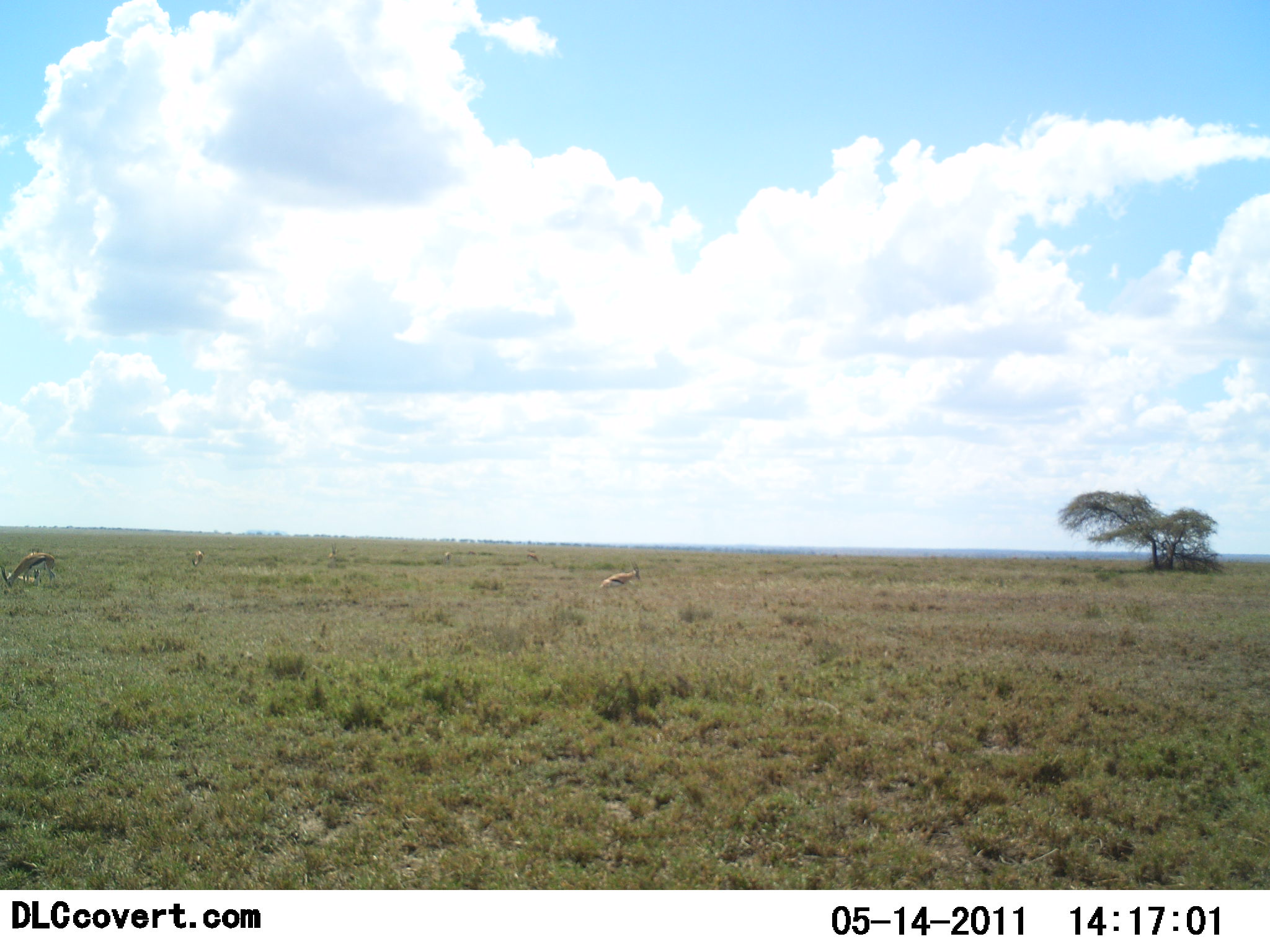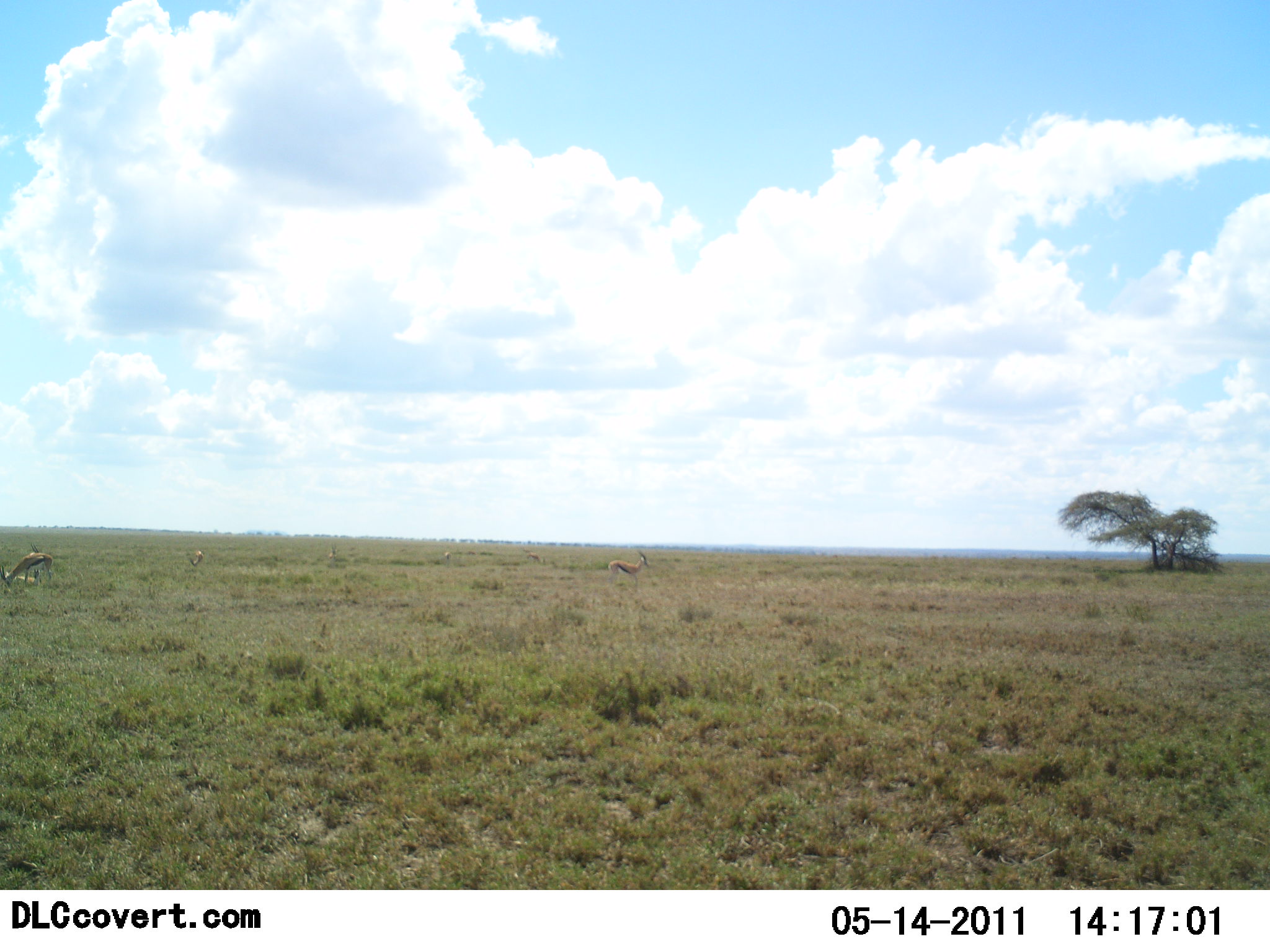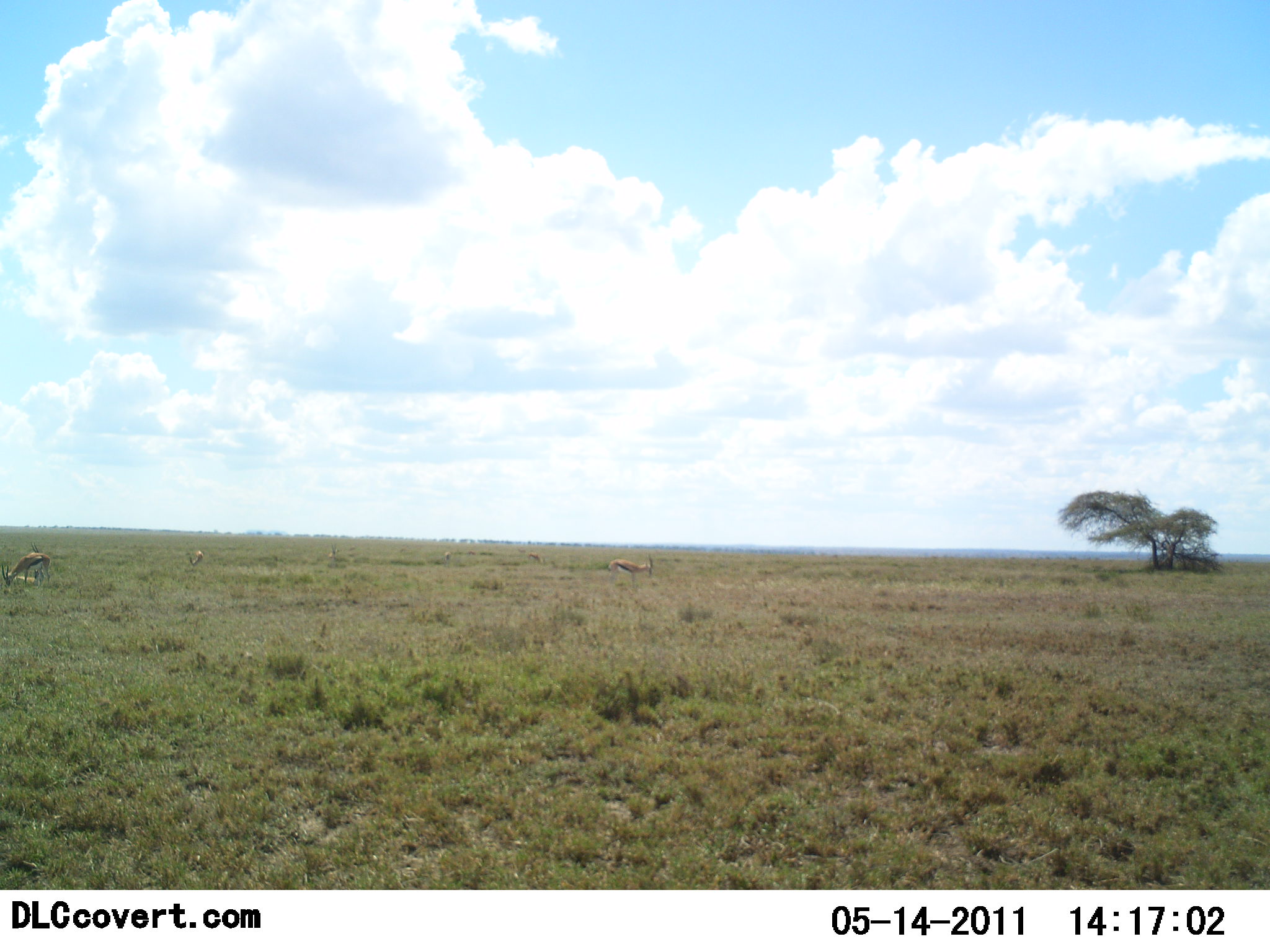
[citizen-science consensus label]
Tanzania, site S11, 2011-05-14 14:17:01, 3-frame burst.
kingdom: Animalia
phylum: Chordata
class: Mammalia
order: Artiodactyla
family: Bovidae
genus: Eudorcas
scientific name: Eudorcas thomsonii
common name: thomson's gazelle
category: gazellethomsons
Gazellethomsons (thomson's gazelle) (Eudorcas thomsonii), count 3. Behavior (volunteer vote fractions): standing 43%, resting 21%, moving 43%, interacting 0%. Young present (vote fraction): 0%. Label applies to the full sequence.